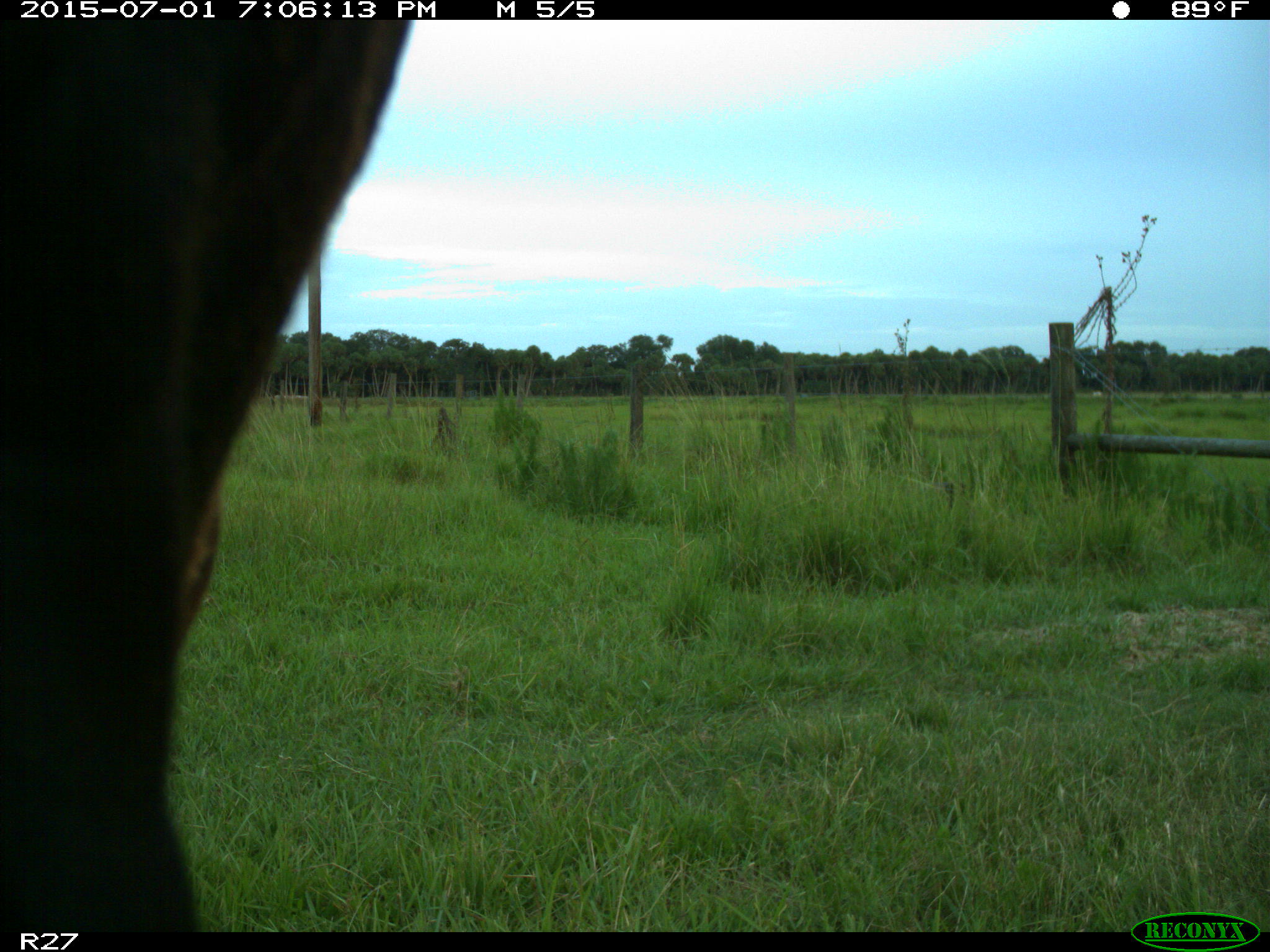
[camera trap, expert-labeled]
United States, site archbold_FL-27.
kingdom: Animalia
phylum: Chordata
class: Mammalia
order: Artiodactyla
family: Bovidae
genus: Bos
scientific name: Bos taurus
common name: domestic cow